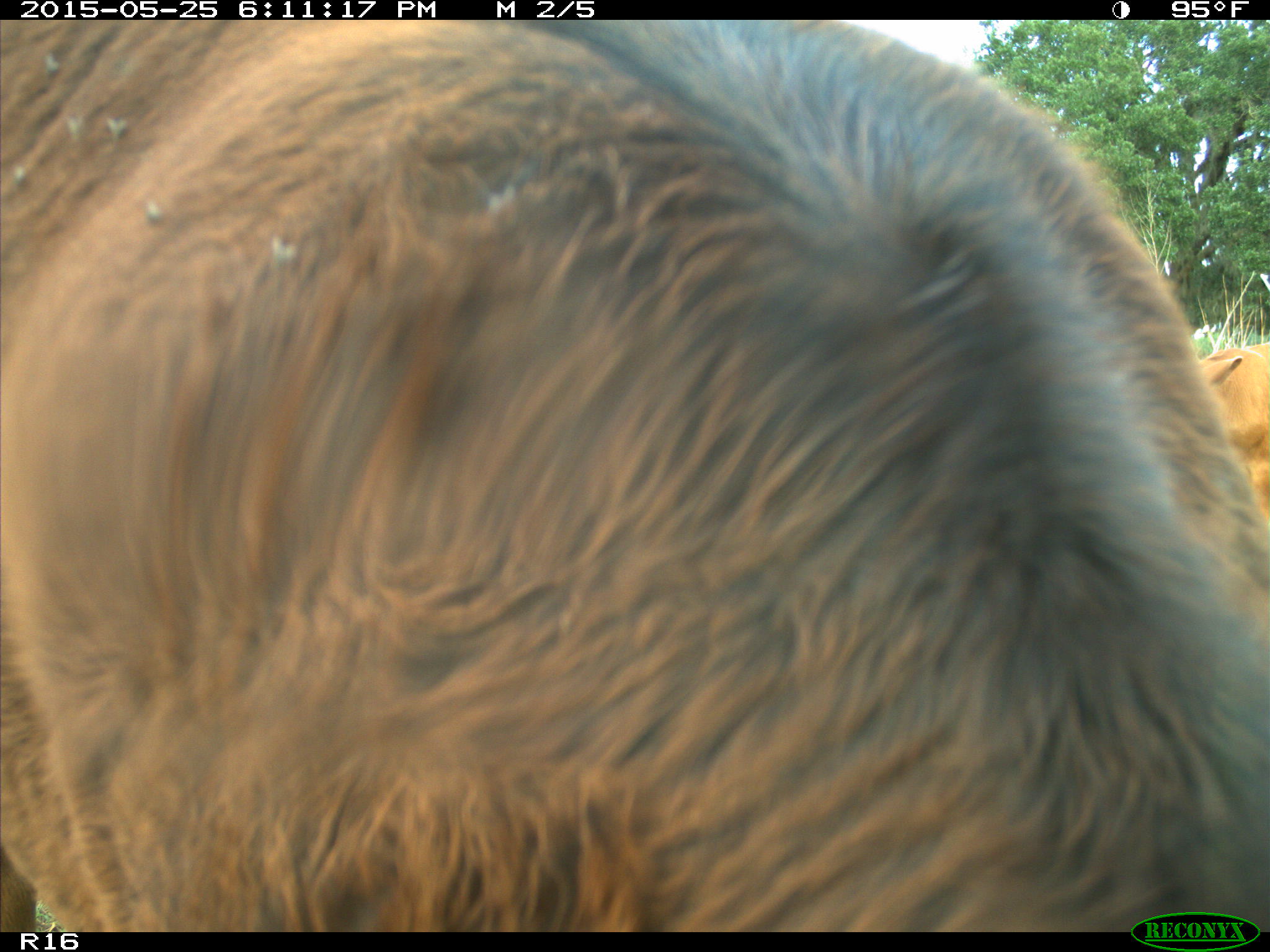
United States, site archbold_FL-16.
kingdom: Animalia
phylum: Chordata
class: Mammalia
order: Artiodactyla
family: Bovidae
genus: Bos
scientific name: Bos taurus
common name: domestic cow